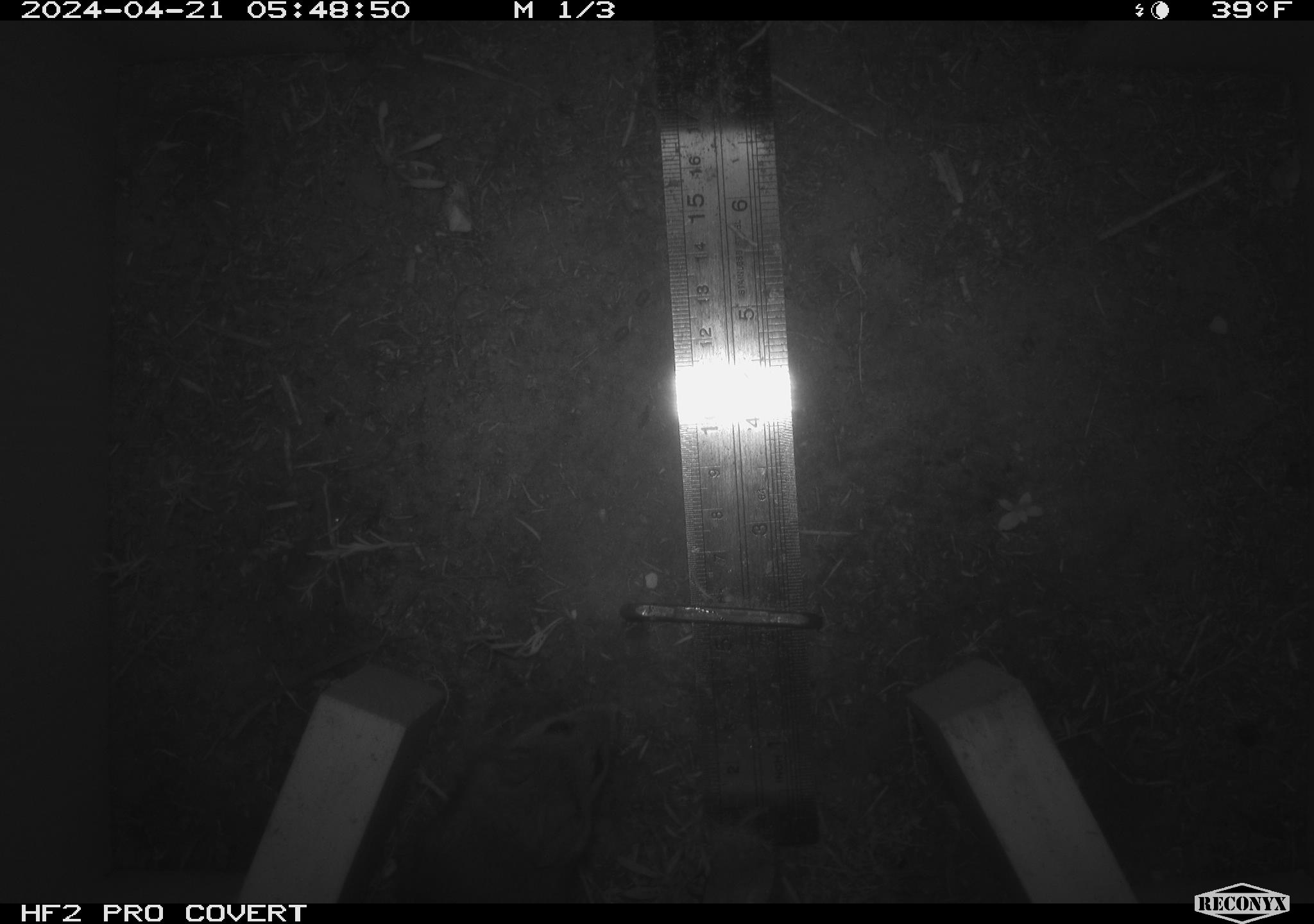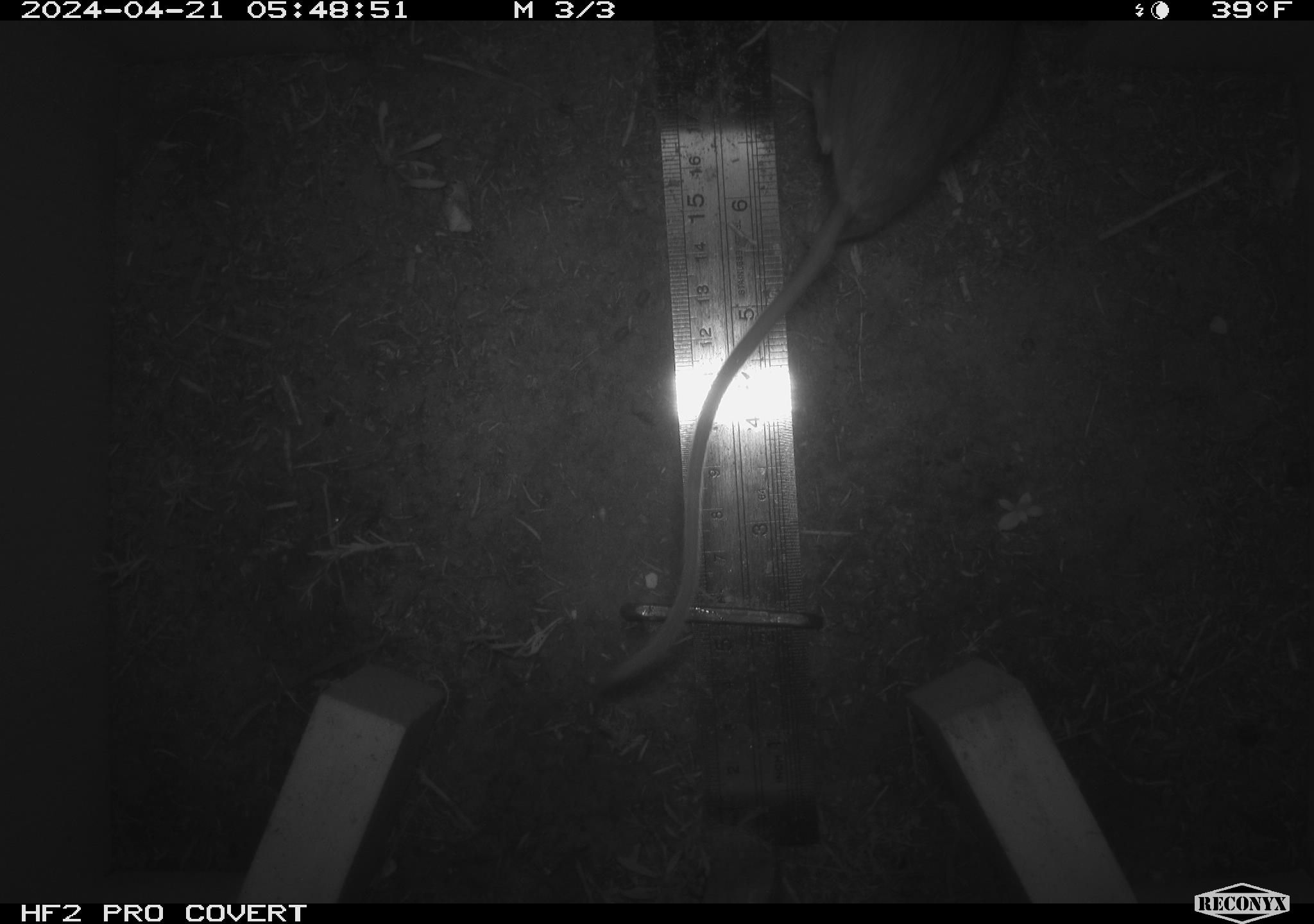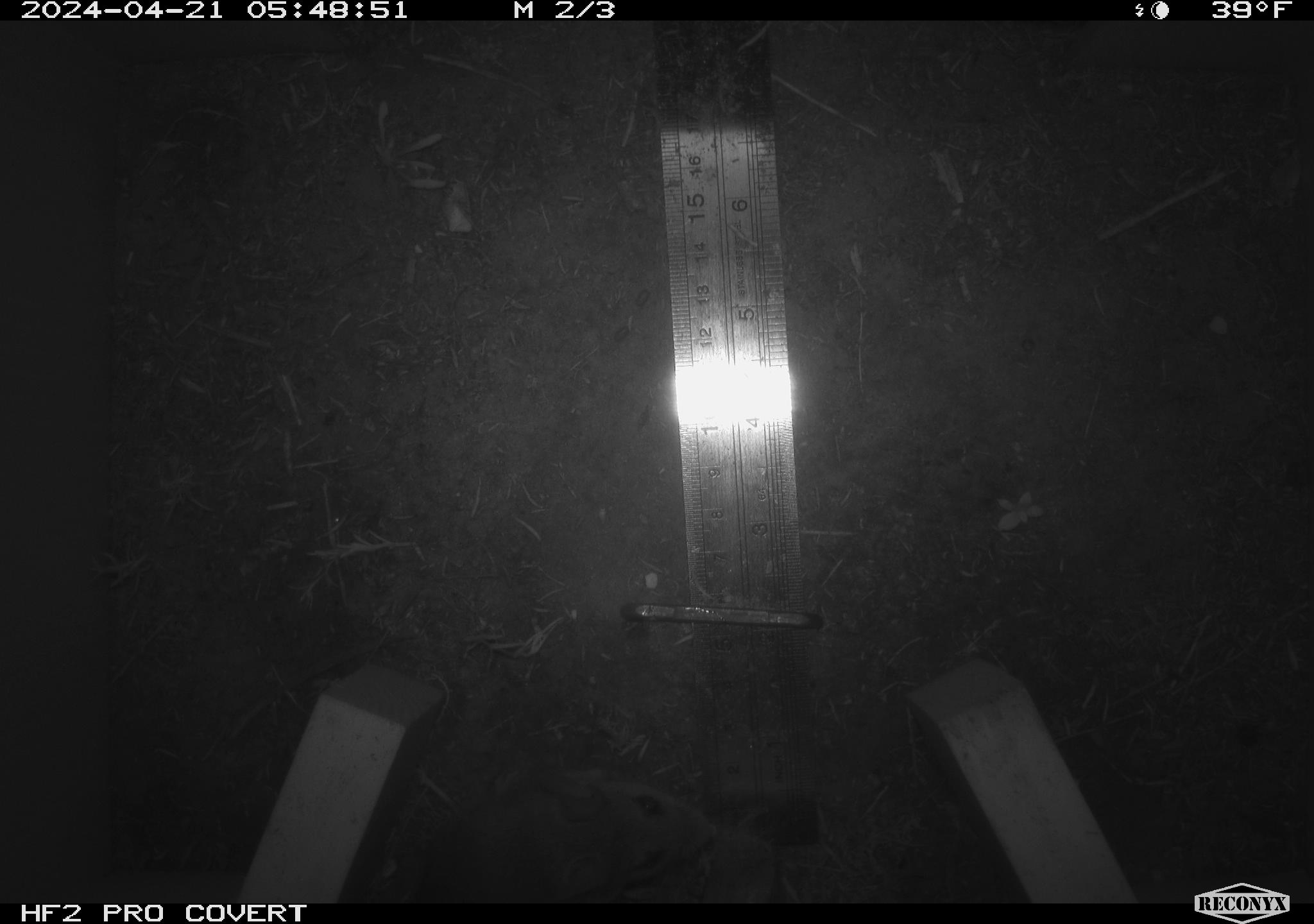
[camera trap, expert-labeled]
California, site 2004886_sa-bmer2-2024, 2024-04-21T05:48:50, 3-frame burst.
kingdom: Animalia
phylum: Chordata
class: Mammalia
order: Rodentia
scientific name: Rodentia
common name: woodrat or rat or mouse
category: woodrat or rat or mouse species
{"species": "woodrat or rat or mouse species (woodrat or rat or mouse) (Rodentia)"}